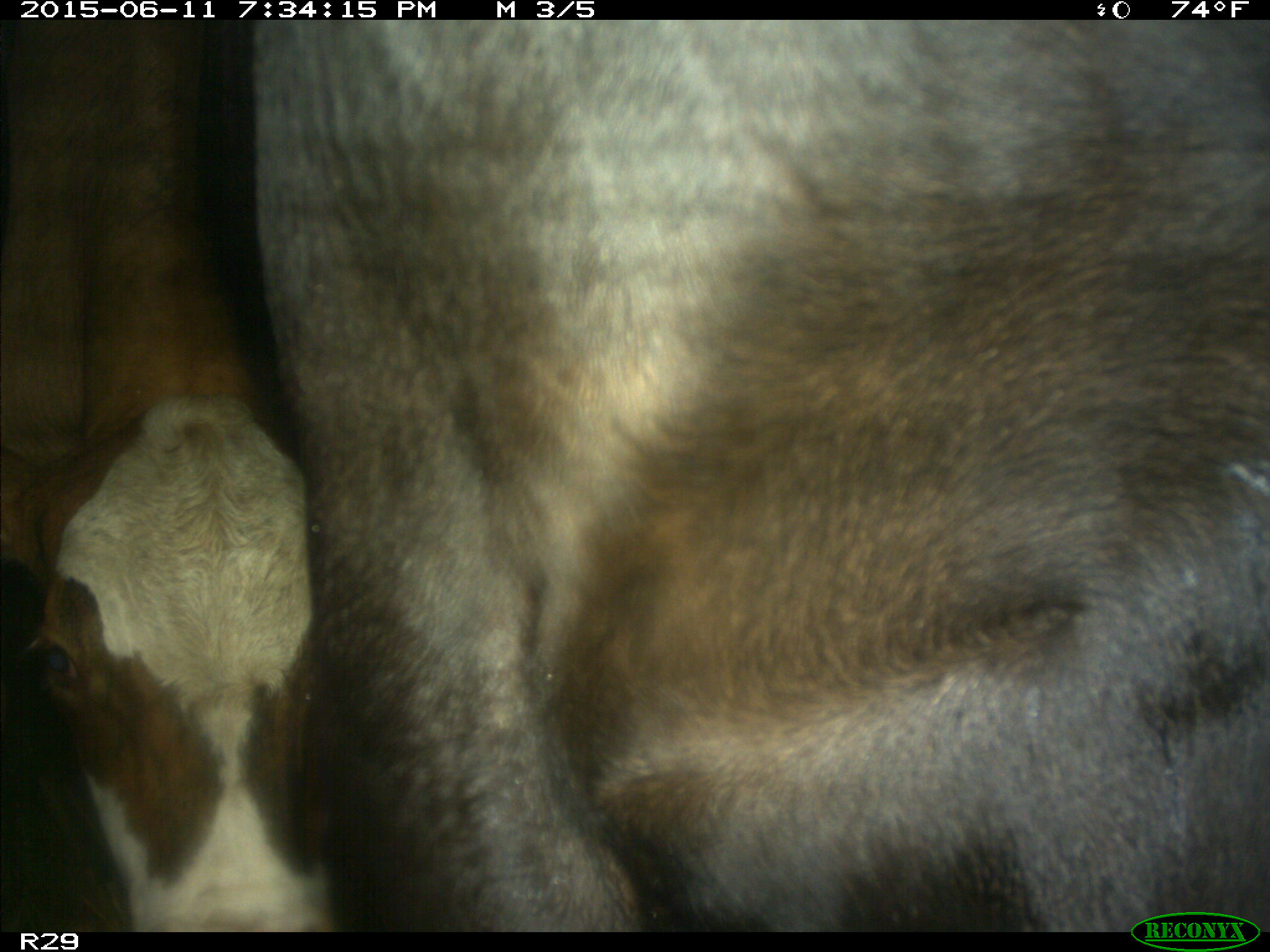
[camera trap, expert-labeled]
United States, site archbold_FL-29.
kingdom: Animalia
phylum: Chordata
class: Mammalia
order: Artiodactyla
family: Bovidae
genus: Bos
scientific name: Bos taurus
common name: domestic cow